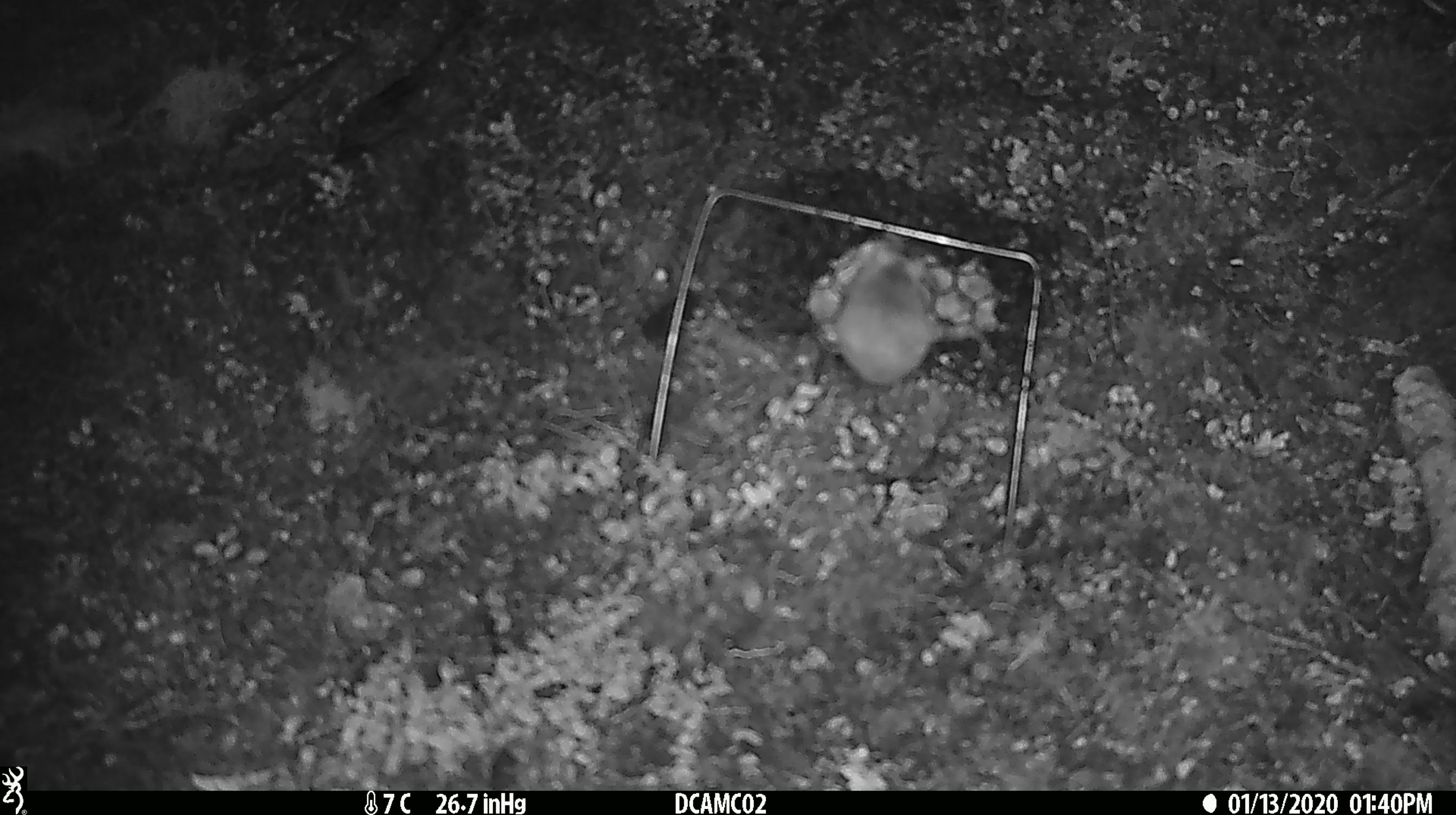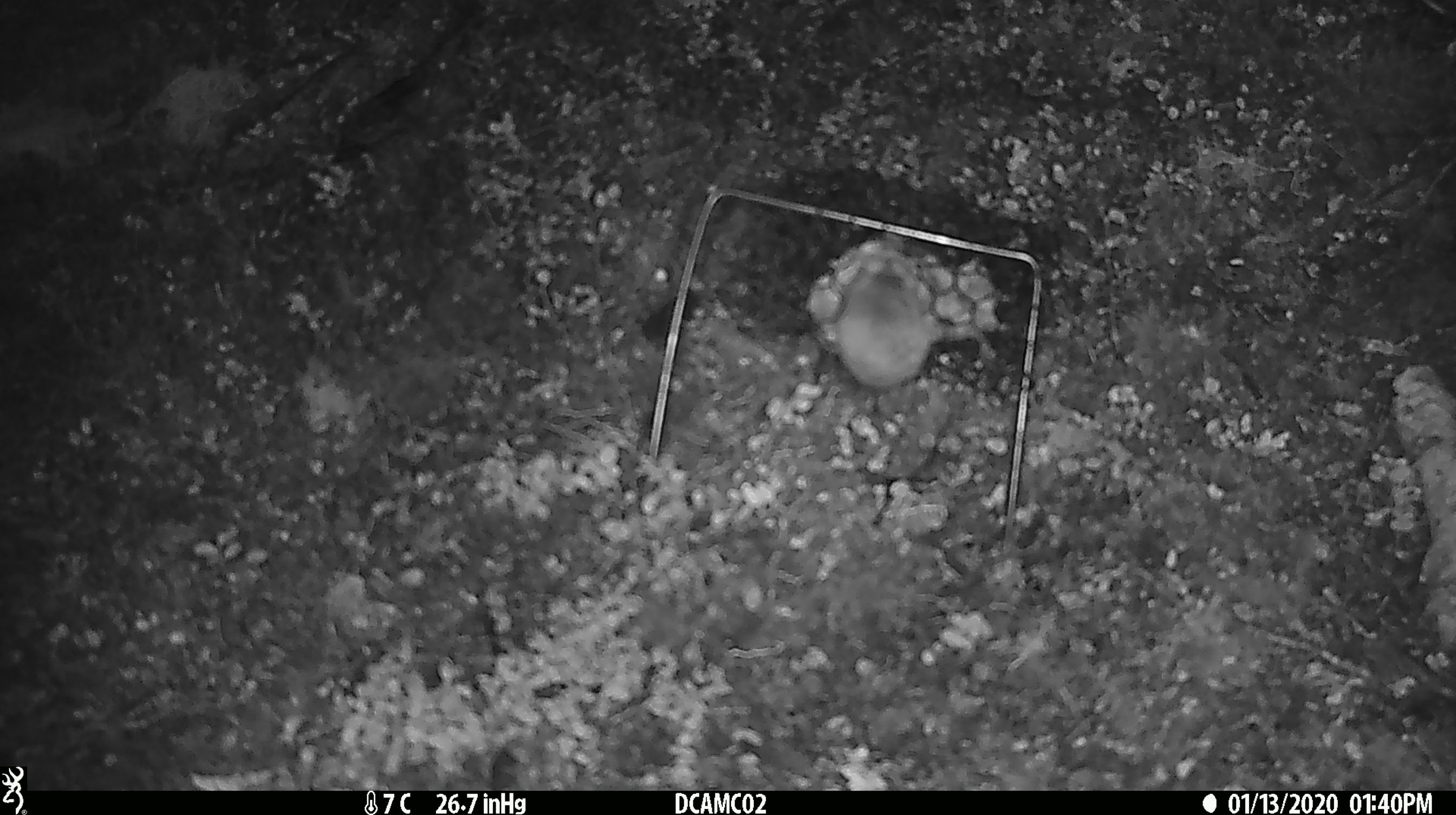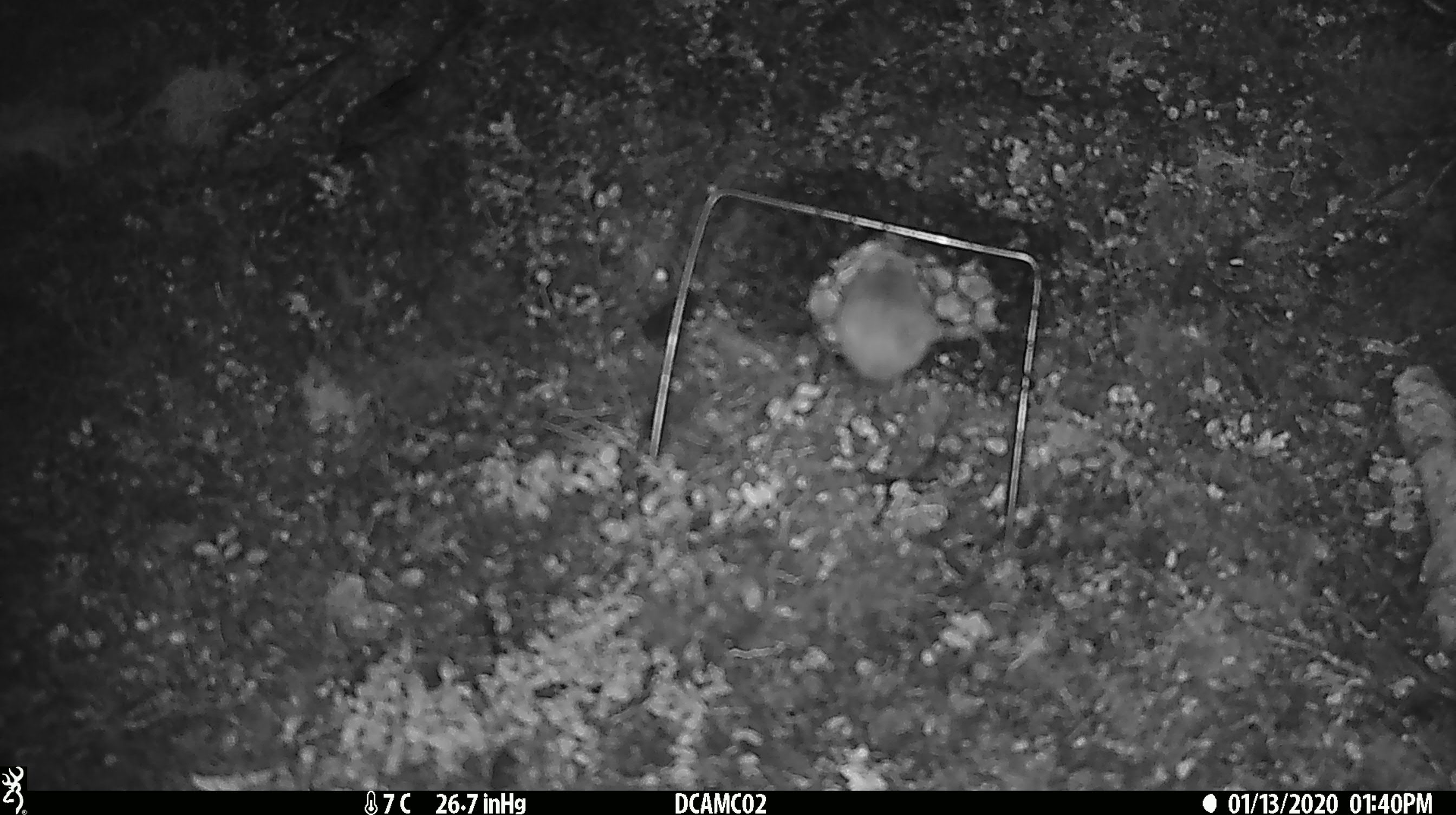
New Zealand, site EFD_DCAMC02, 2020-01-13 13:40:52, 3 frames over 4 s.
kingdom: Animalia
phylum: Chordata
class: Mammalia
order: Rodentia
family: Muridae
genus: Mus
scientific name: Mus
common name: mouse